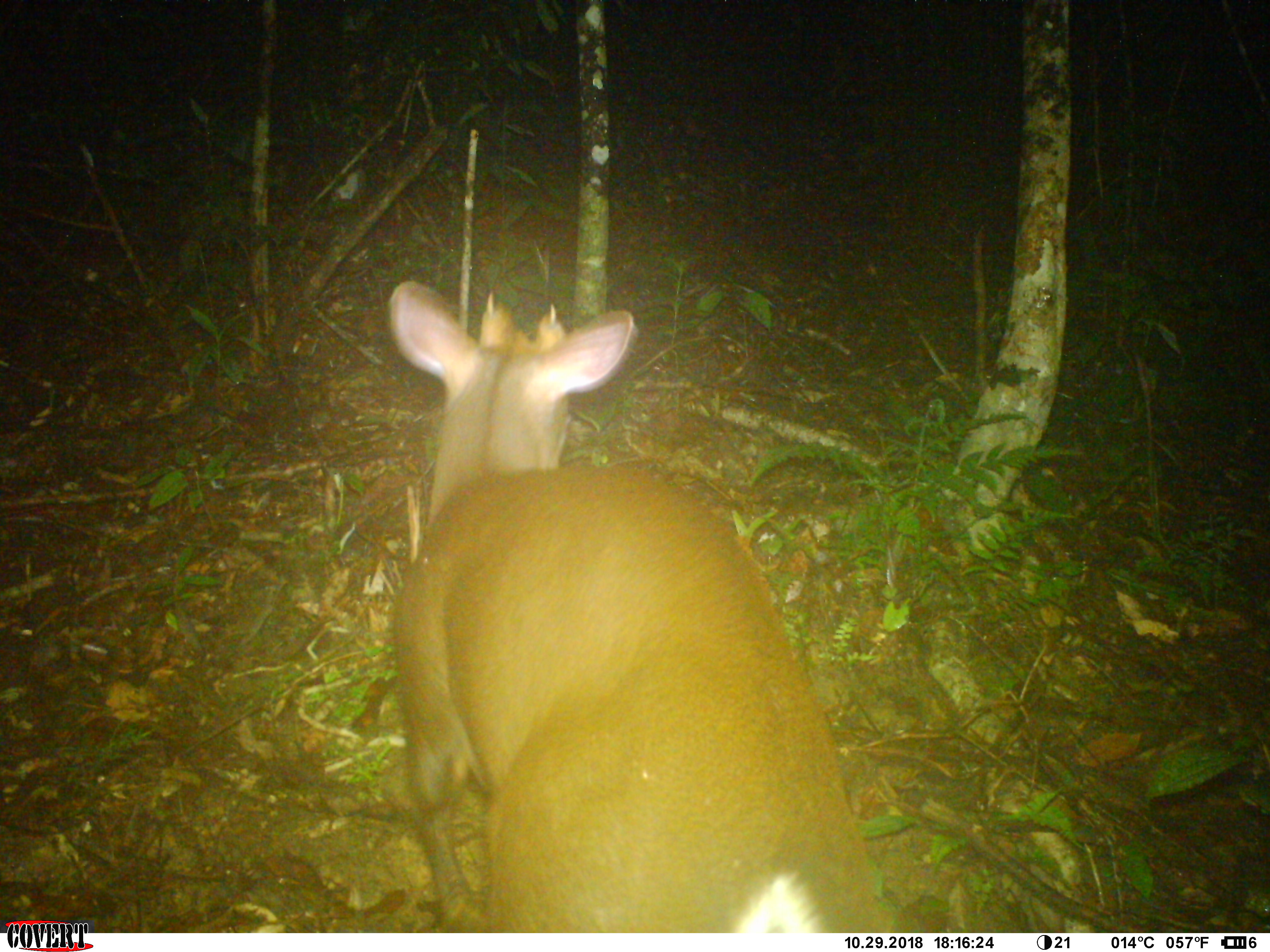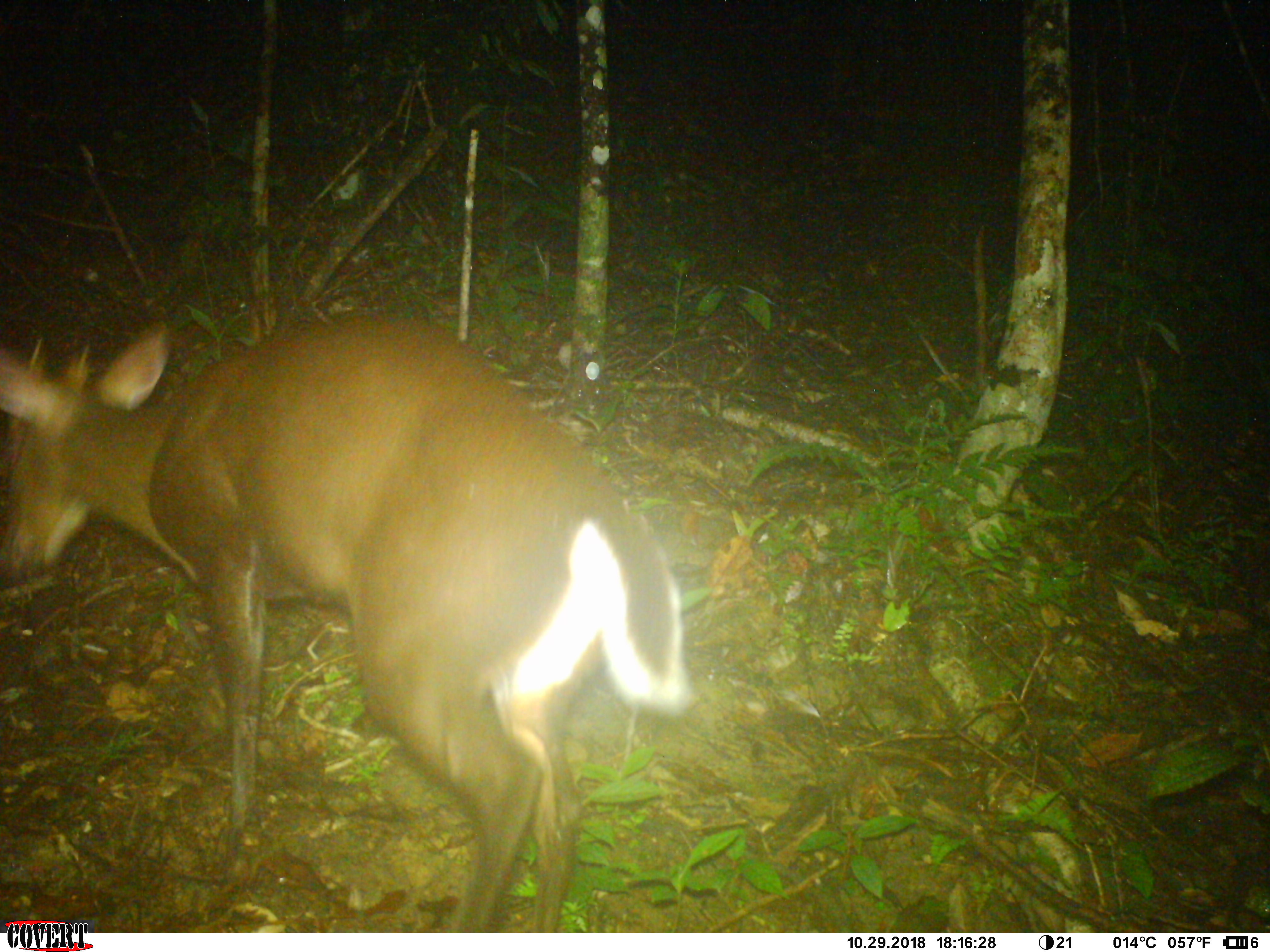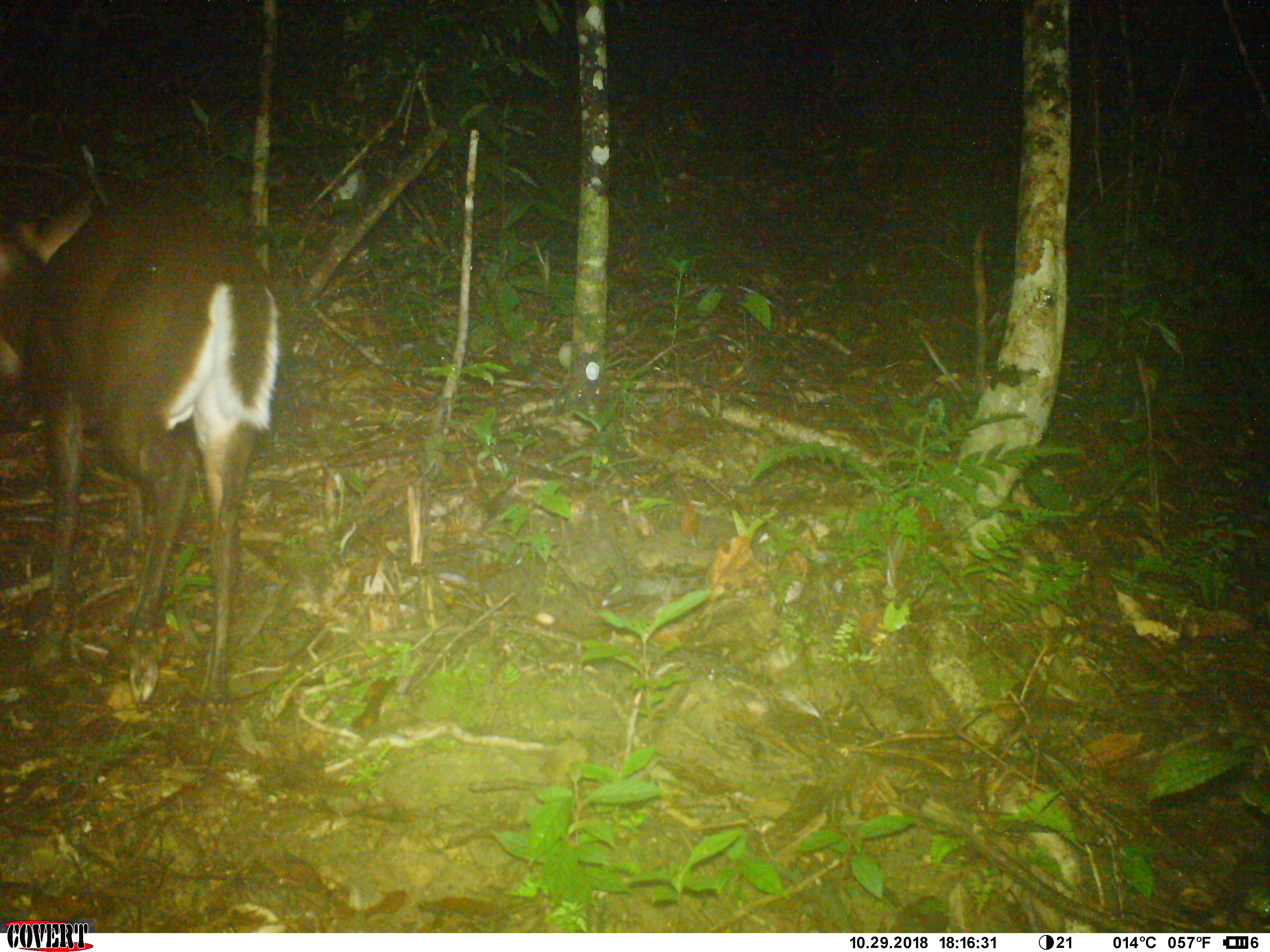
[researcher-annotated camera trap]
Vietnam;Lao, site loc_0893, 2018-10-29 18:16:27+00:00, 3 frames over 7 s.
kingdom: Animalia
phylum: Chordata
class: Mammalia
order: Artiodactyla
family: Cervidae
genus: Muntiacus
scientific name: Muntiacus rooseveltorum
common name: roosevelt's muntjac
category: roosevelts muntjac group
Roosevelts muntjac group (roosevelt's muntjac) (Muntiacus rooseveltorum). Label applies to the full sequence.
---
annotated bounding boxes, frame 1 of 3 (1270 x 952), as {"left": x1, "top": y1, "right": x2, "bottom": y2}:
roosevelts muntjac group: {"left": 386, "top": 277, "right": 890, "bottom": 932}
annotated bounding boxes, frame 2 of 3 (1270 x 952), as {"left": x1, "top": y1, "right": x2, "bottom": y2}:
roosevelts muntjac group: {"left": 0, "top": 311, "right": 698, "bottom": 932}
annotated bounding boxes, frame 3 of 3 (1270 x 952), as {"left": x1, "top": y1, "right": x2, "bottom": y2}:
roosevelts muntjac group: {"left": 0, "top": 195, "right": 276, "bottom": 701}